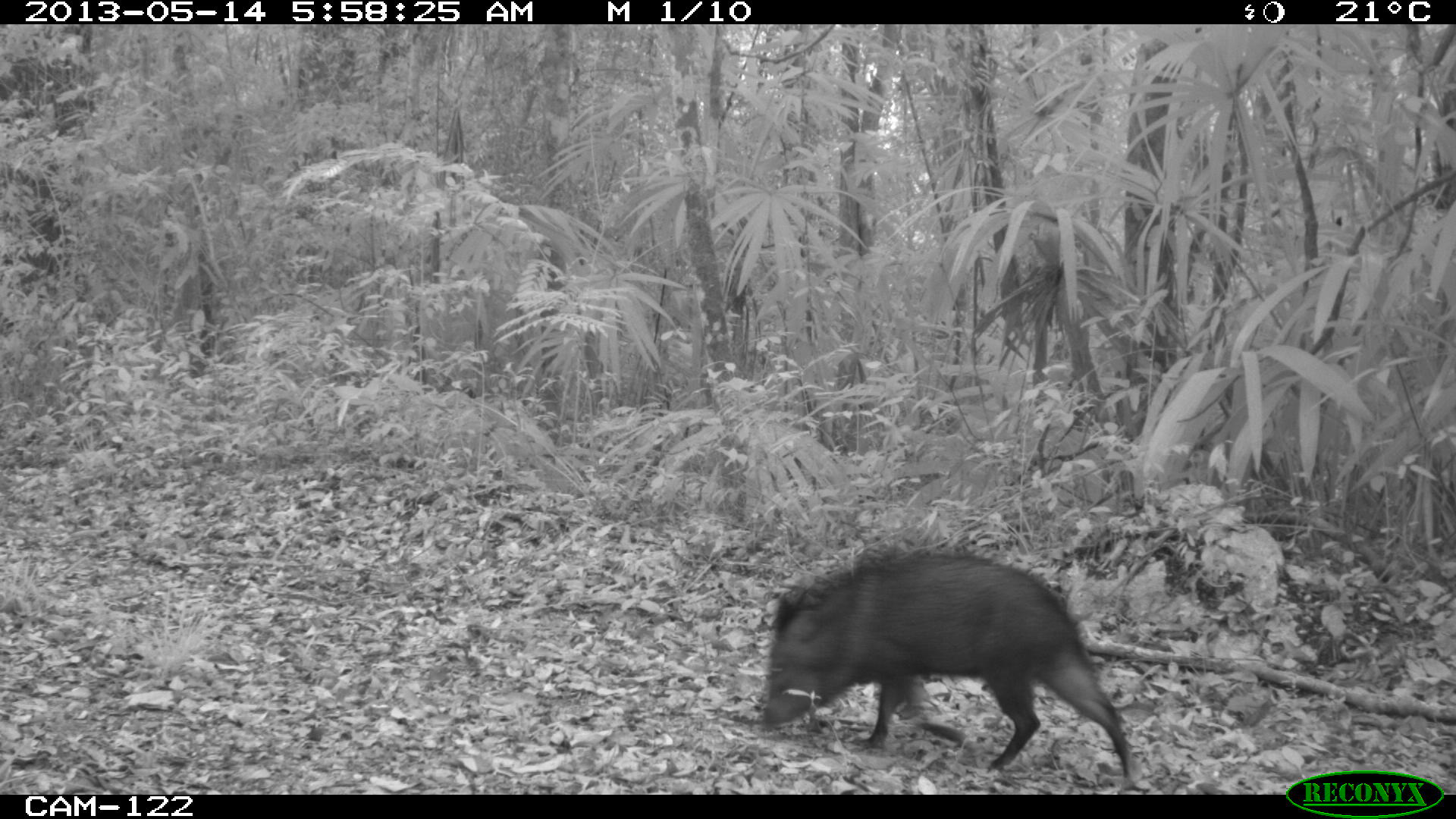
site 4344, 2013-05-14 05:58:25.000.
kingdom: Animalia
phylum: Chordata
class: Mammalia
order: Artiodactyla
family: Tayassuidae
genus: Pecari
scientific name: Pecari tajacu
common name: collared peccary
Pecari tajacu (collared peccary), count 1.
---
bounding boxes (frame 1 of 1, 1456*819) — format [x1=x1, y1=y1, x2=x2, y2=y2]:
pecari tajacu: [x1=754, y1=545, x2=1133, y2=793]